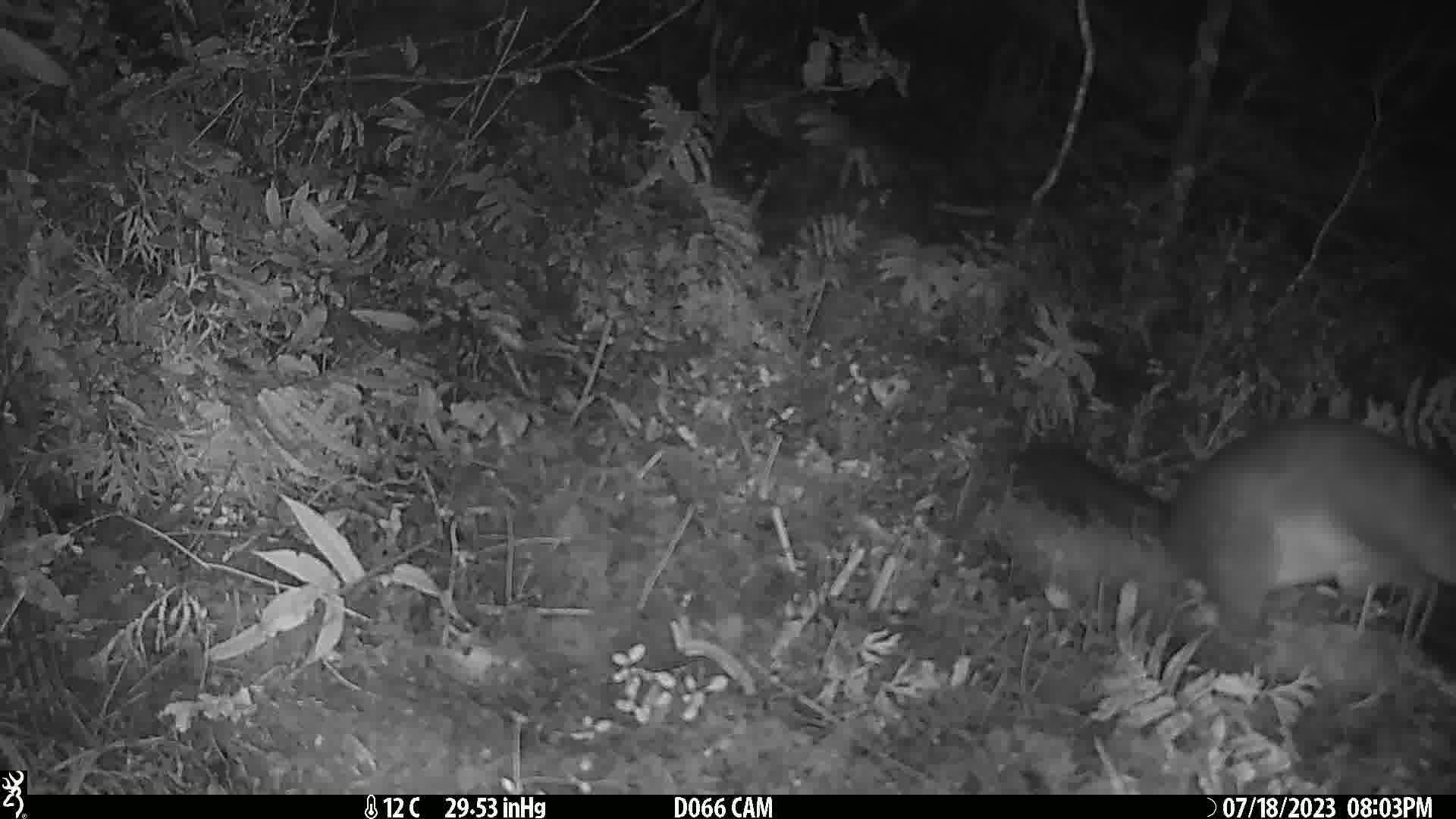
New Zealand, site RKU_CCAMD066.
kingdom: Animalia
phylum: Chordata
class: Mammalia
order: Diprotodontia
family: Phalangeridae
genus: Trichosurus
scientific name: Trichosurus vulpecula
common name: common brushtail possum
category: possum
Possum (common brushtail possum) (Trichosurus vulpecula).